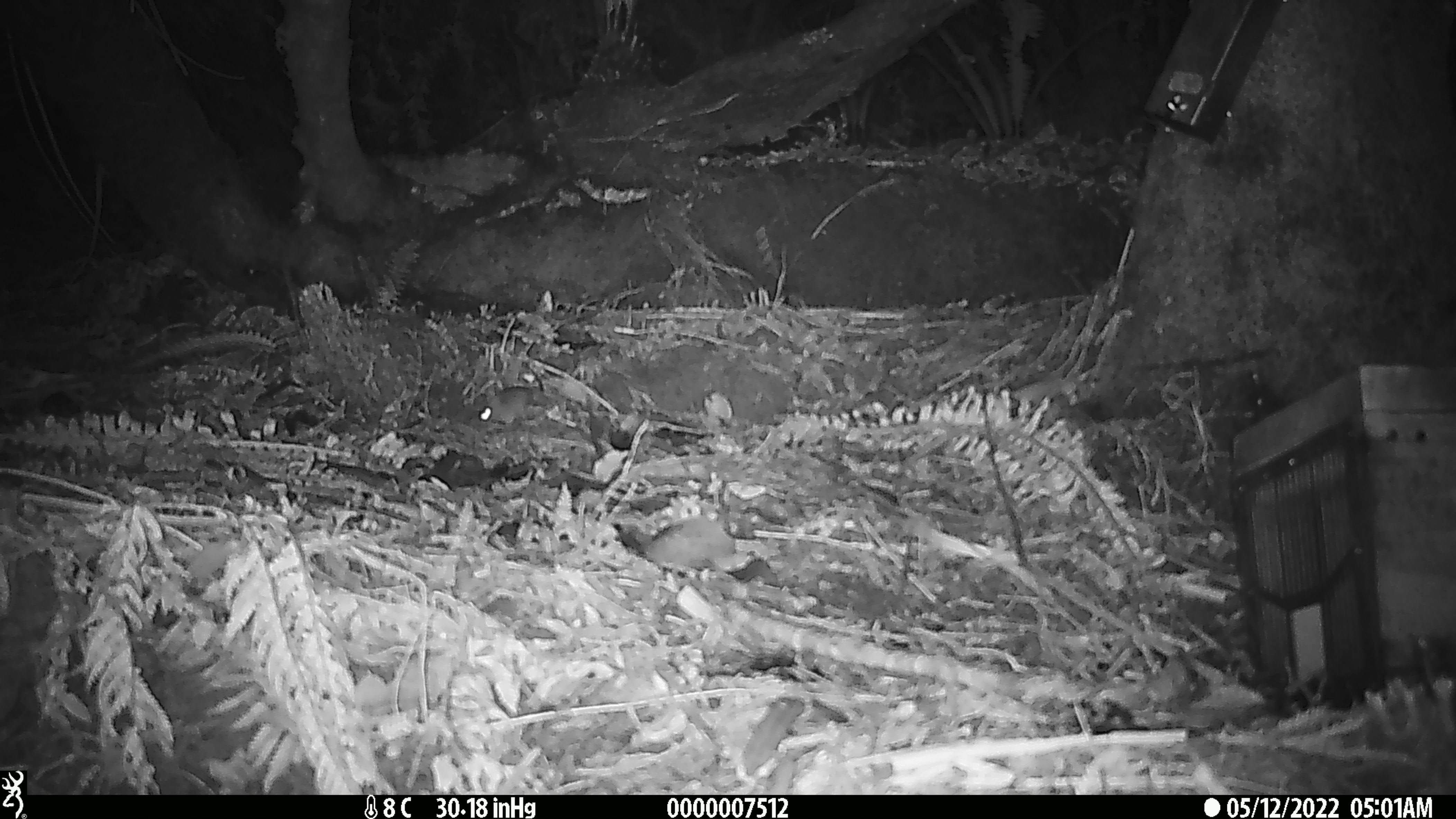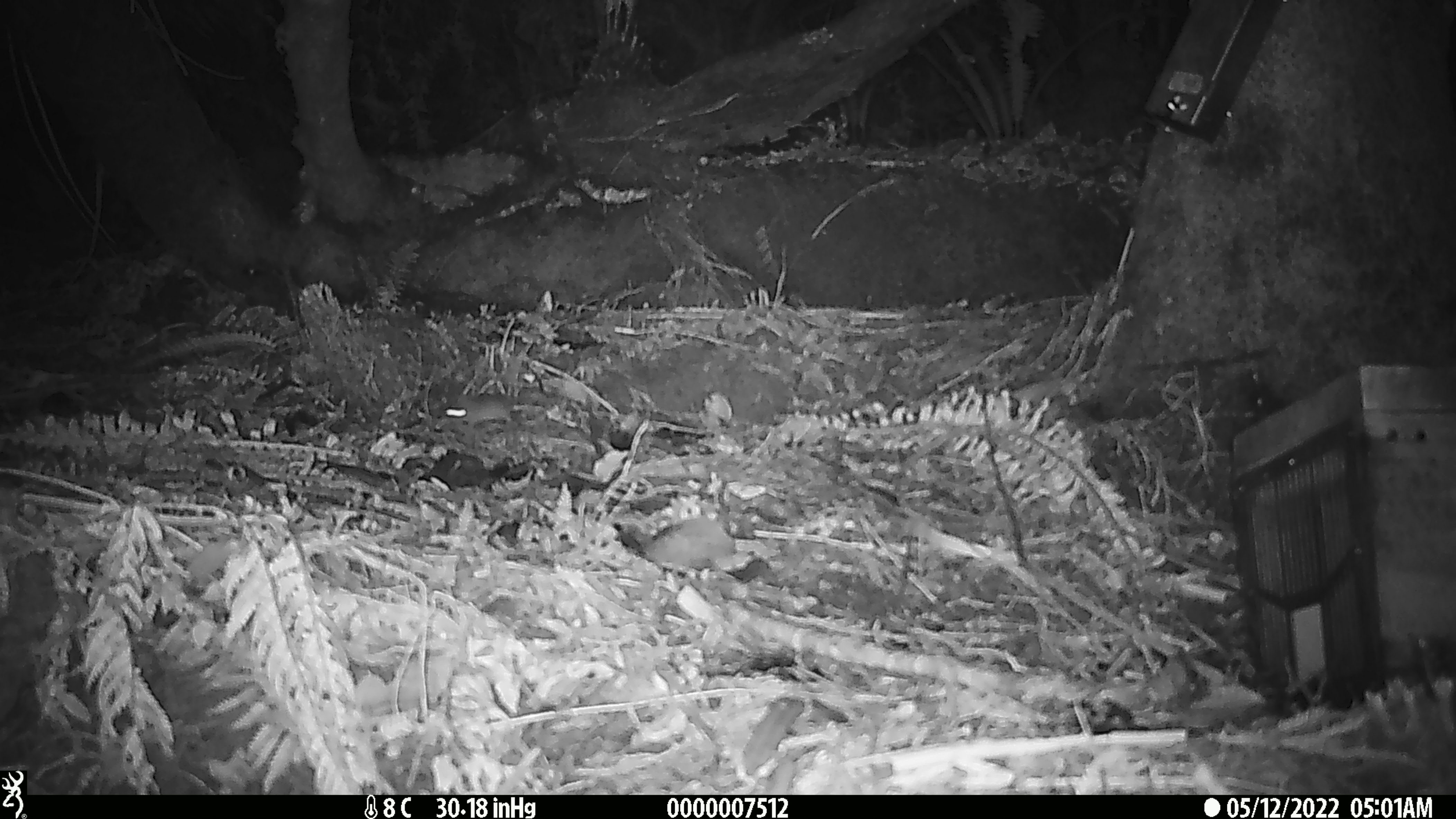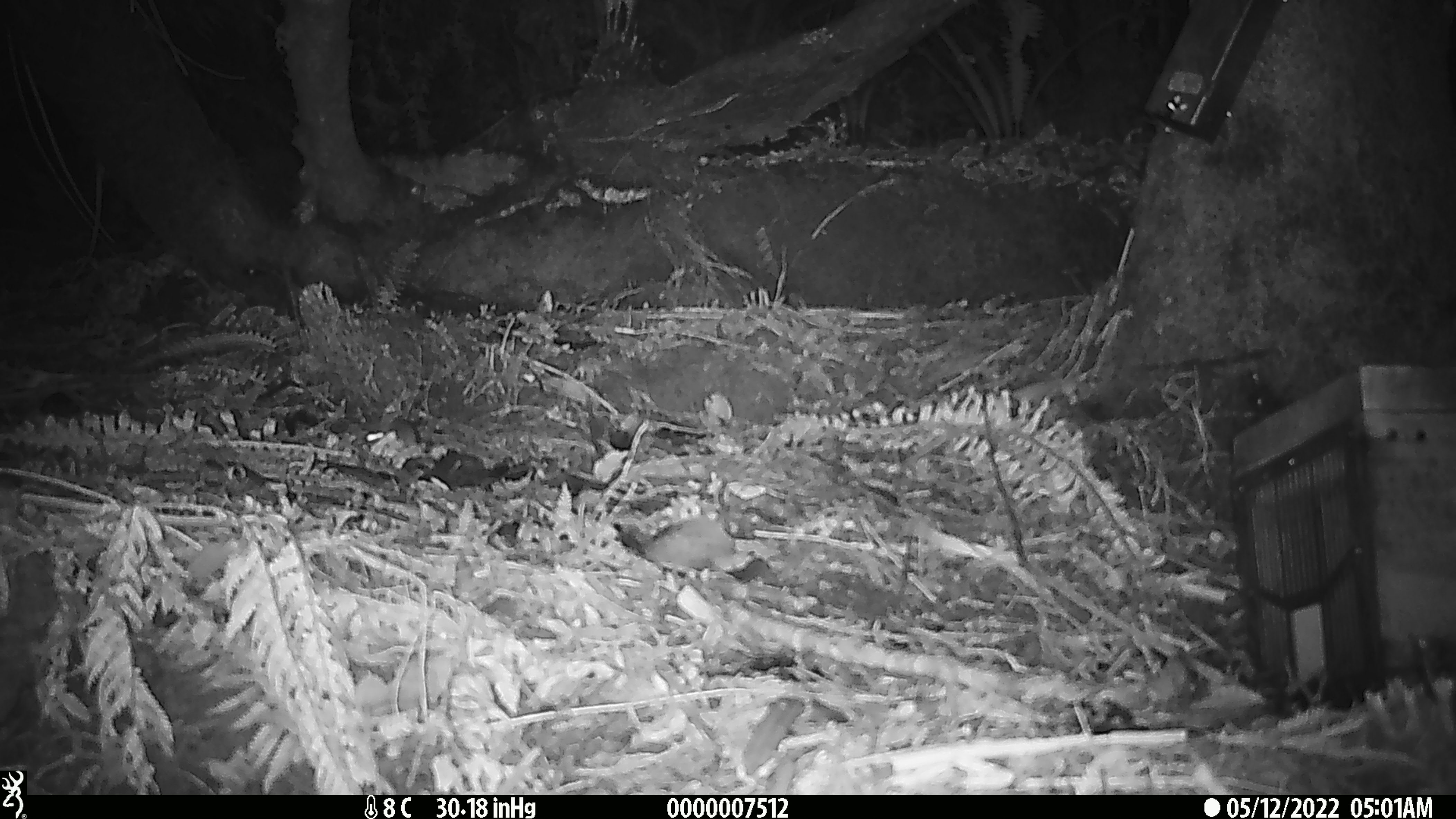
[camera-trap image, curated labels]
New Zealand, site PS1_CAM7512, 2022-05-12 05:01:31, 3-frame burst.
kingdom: Animalia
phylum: Chordata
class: Mammalia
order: Rodentia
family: Muridae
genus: Mus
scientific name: Mus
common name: mouse